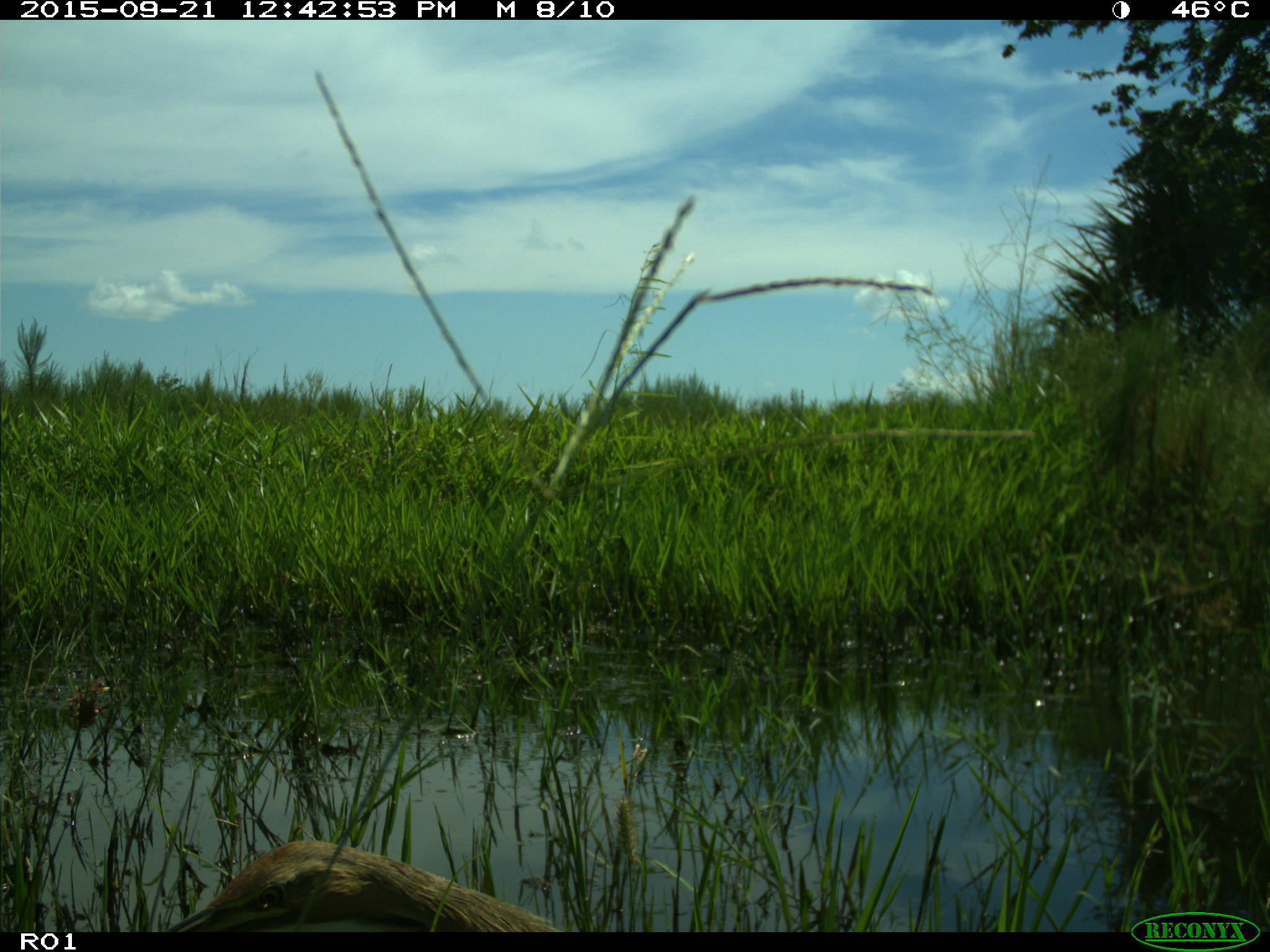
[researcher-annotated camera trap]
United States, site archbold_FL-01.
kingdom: Animalia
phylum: Chordata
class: Aves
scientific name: Aves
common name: birds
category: unidentified bird